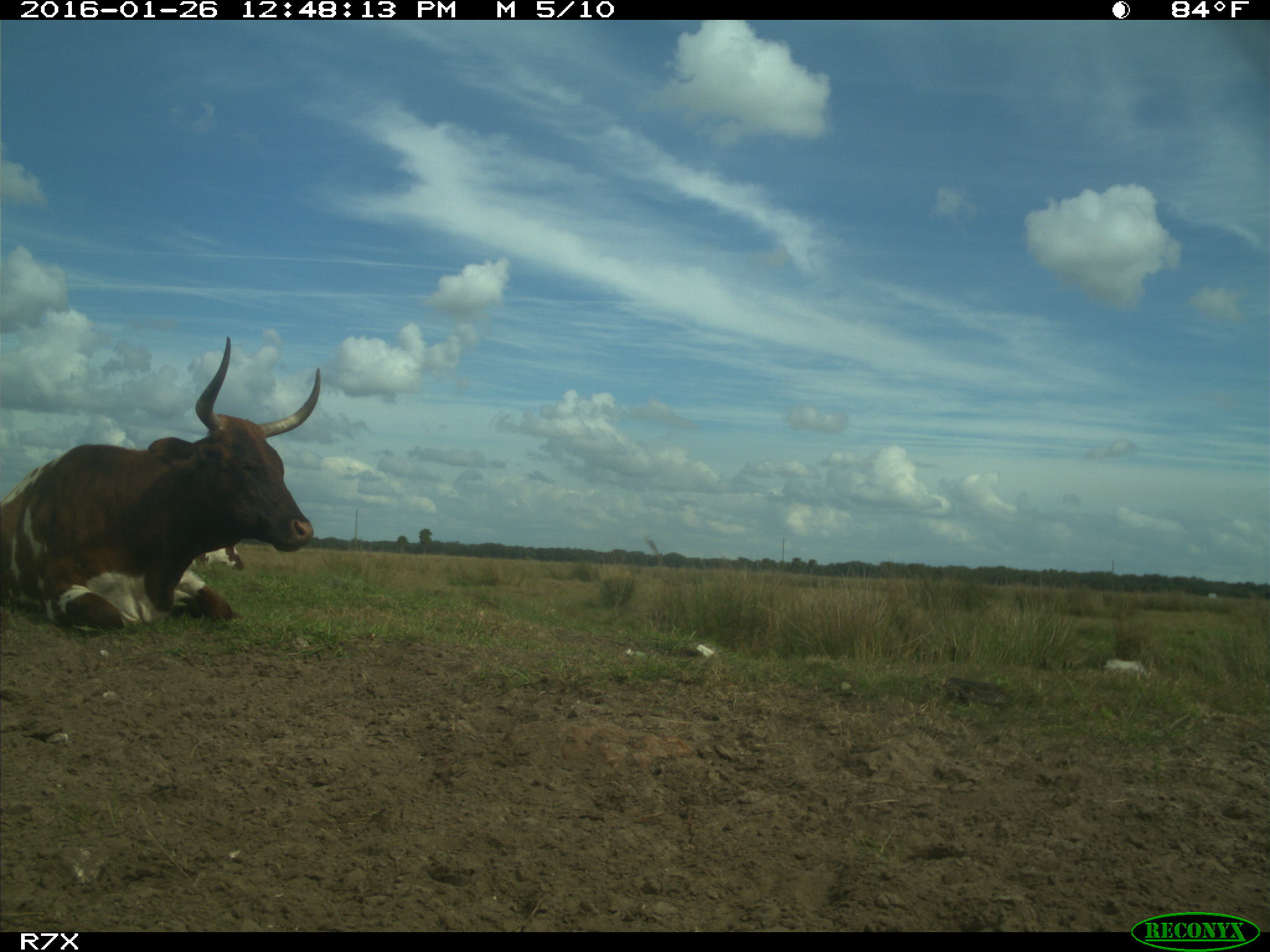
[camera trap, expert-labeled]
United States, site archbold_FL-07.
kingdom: Animalia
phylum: Chordata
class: Mammalia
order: Artiodactyla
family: Bovidae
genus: Bos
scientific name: Bos taurus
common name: domestic cow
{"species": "Bos taurus (domestic cow)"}